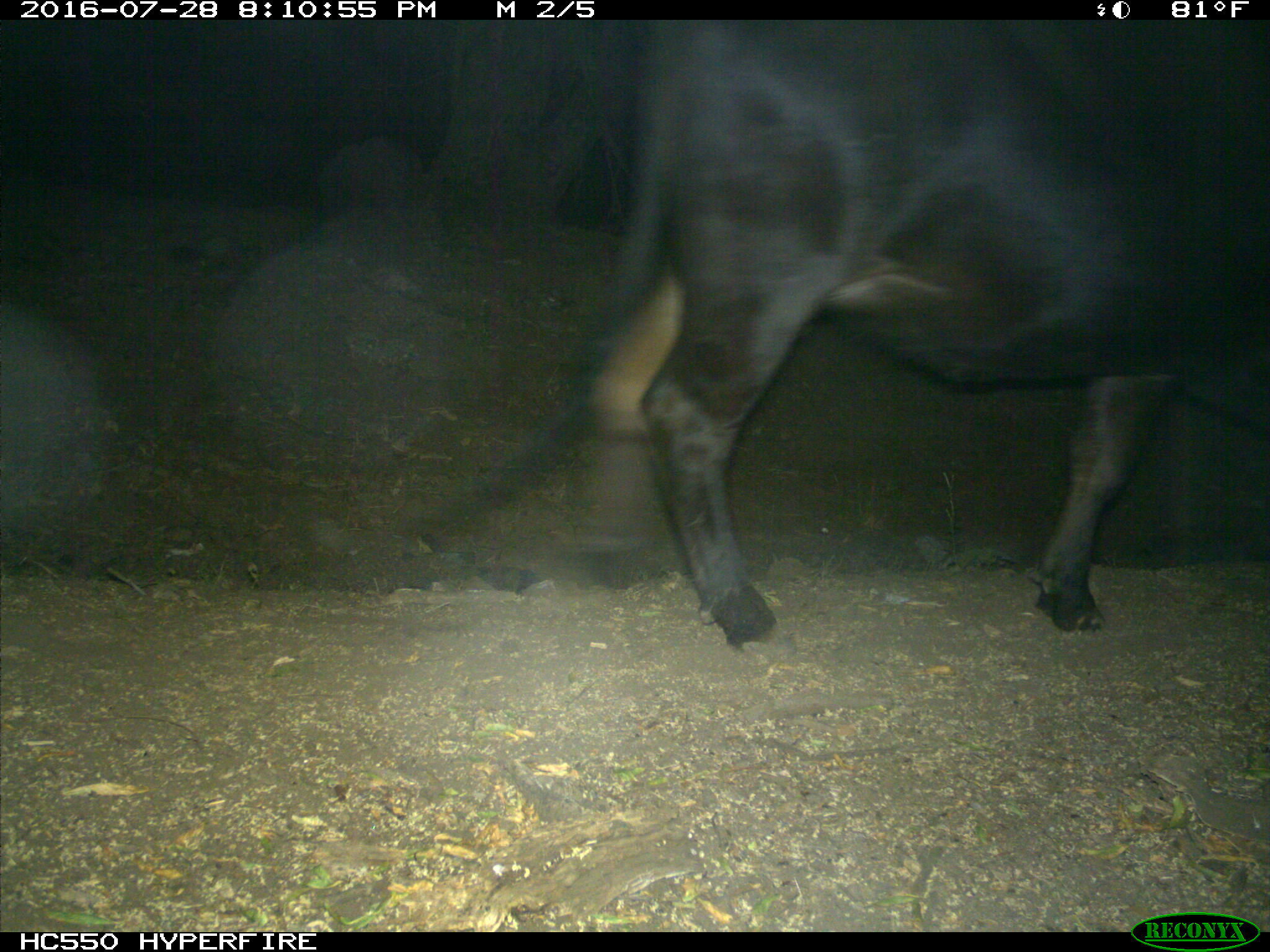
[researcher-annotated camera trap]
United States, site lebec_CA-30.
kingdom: Animalia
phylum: Chordata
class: Mammalia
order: Artiodactyla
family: Bovidae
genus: Bos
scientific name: Bos taurus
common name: domestic cow